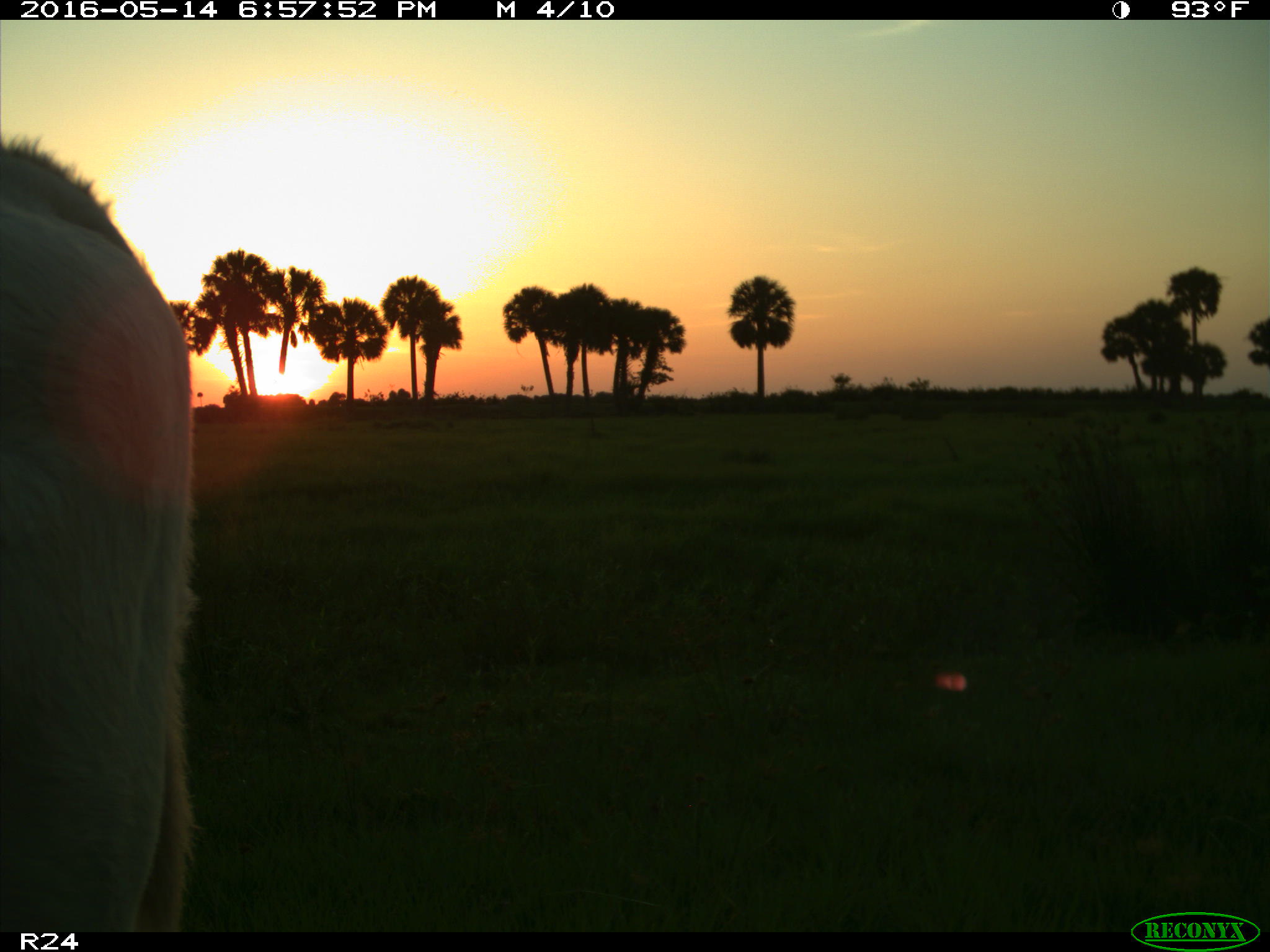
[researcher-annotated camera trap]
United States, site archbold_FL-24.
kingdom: Animalia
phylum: Chordata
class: Mammalia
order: Artiodactyla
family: Bovidae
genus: Bos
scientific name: Bos taurus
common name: domestic cow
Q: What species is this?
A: Bos taurus (domestic cow).